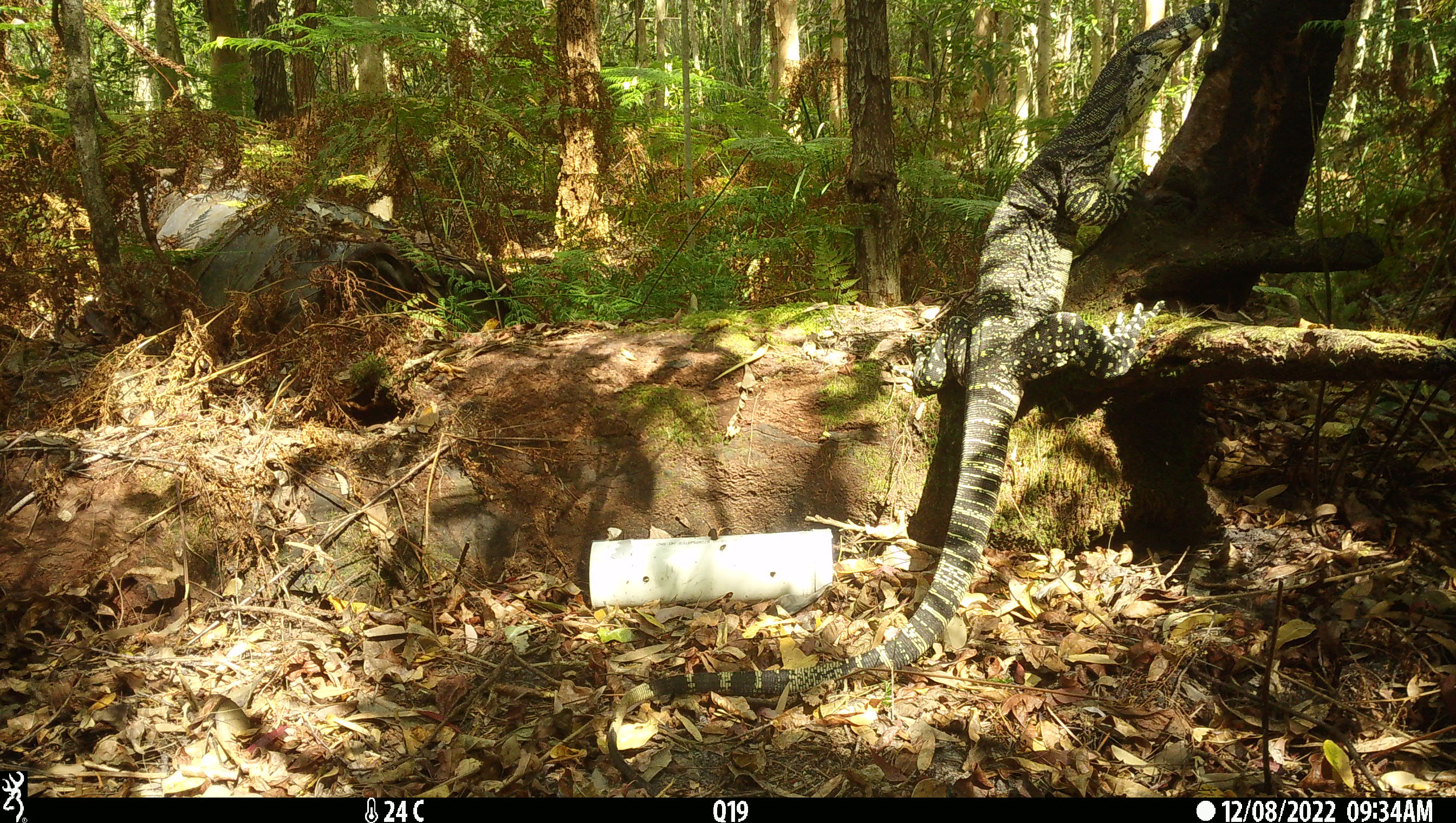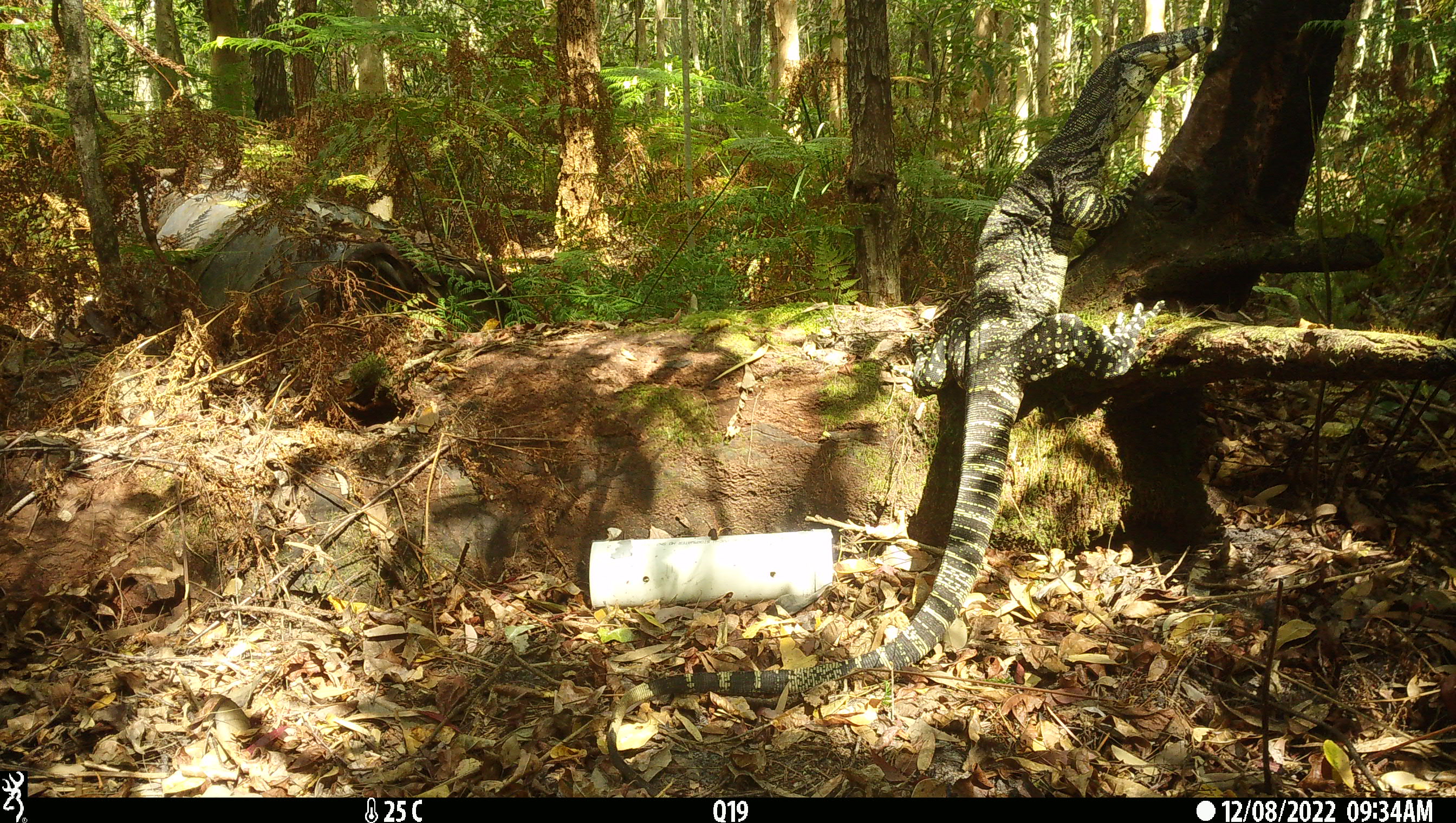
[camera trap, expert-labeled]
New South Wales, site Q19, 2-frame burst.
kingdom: Animalia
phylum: Chordata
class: Reptilia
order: Squamata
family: Varanidae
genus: Varanus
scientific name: Varanus varius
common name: lace monitor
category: goanna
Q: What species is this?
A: Goanna (lace monitor) (Varanus varius).